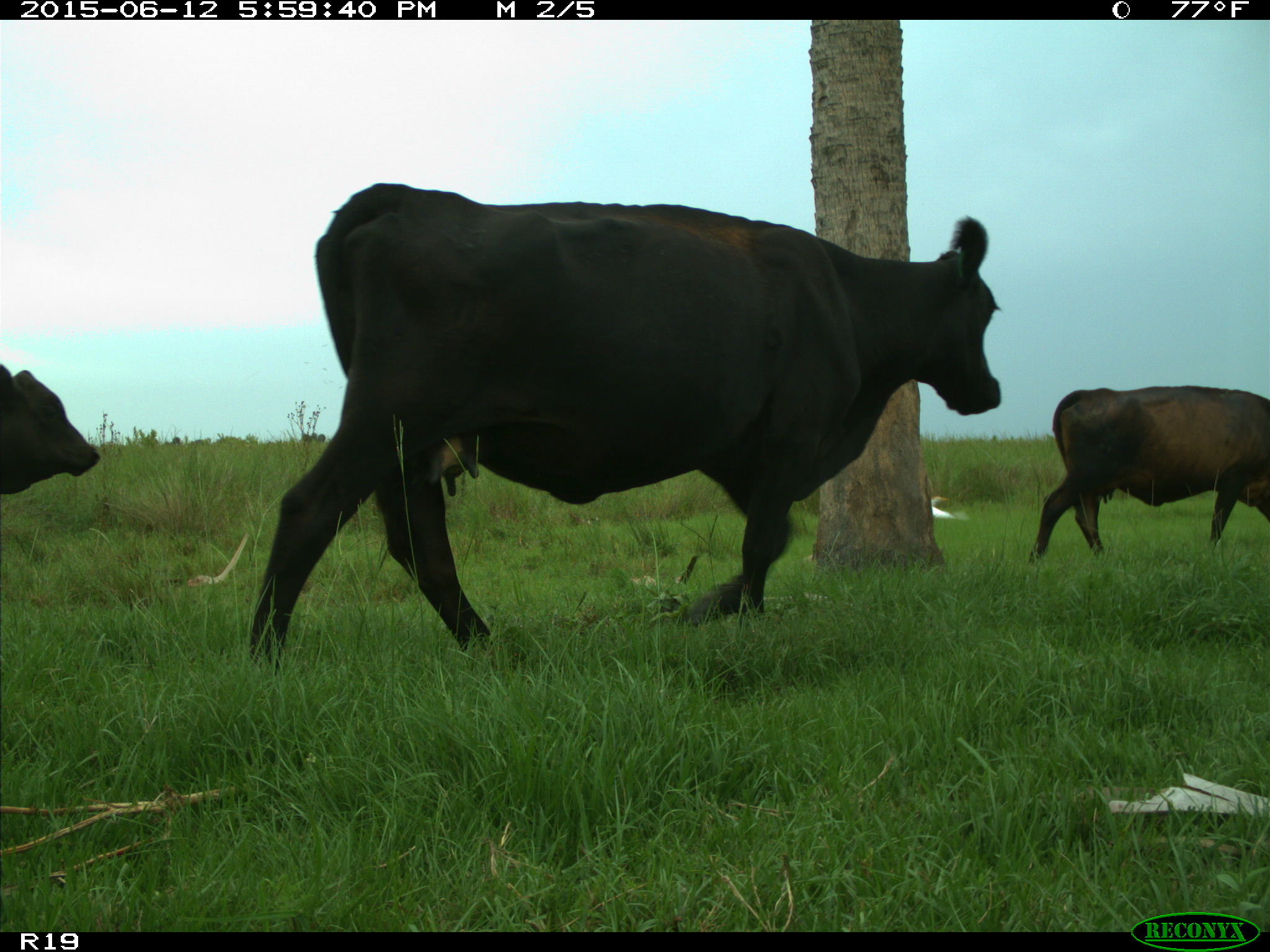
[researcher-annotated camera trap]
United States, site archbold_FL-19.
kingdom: Animalia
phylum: Chordata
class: Mammalia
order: Artiodactyla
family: Bovidae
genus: Bos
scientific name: Bos taurus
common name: domestic cow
Bos taurus (domestic cow).